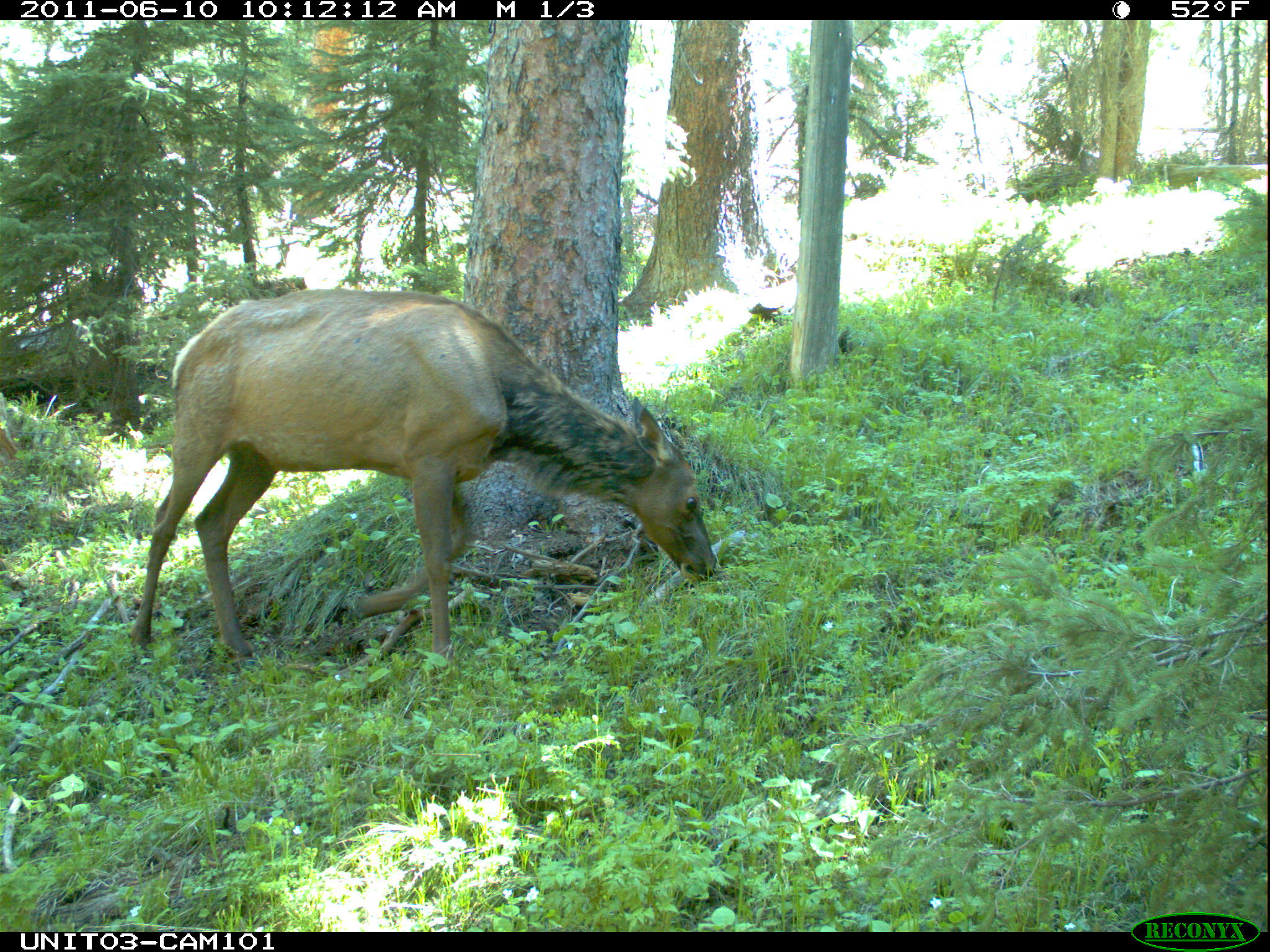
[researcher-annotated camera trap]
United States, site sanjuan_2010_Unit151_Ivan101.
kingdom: Animalia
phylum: Chordata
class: Mammalia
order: Artiodactyla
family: Cervidae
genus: Cervus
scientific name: Cervus elaphus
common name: red deer